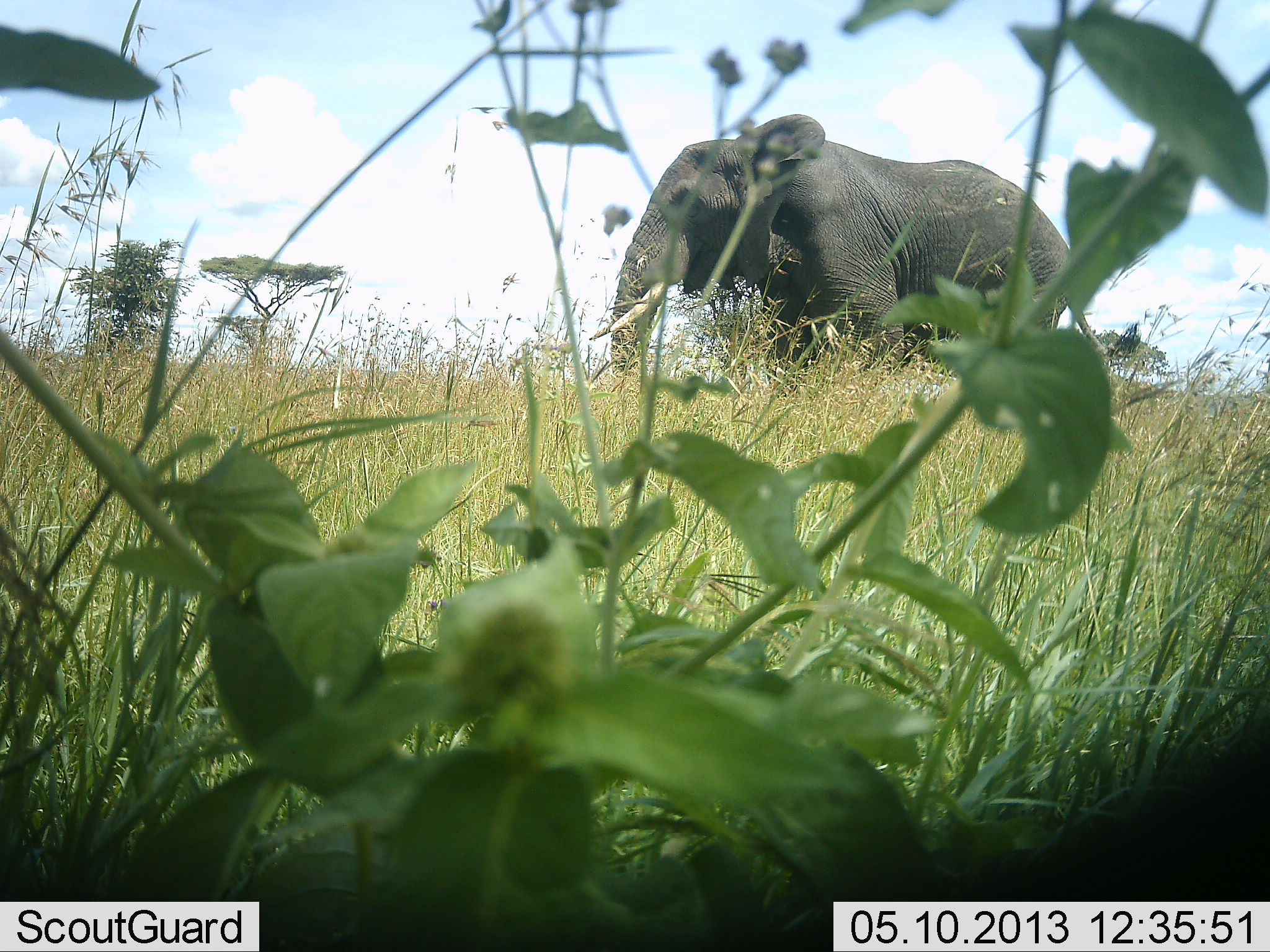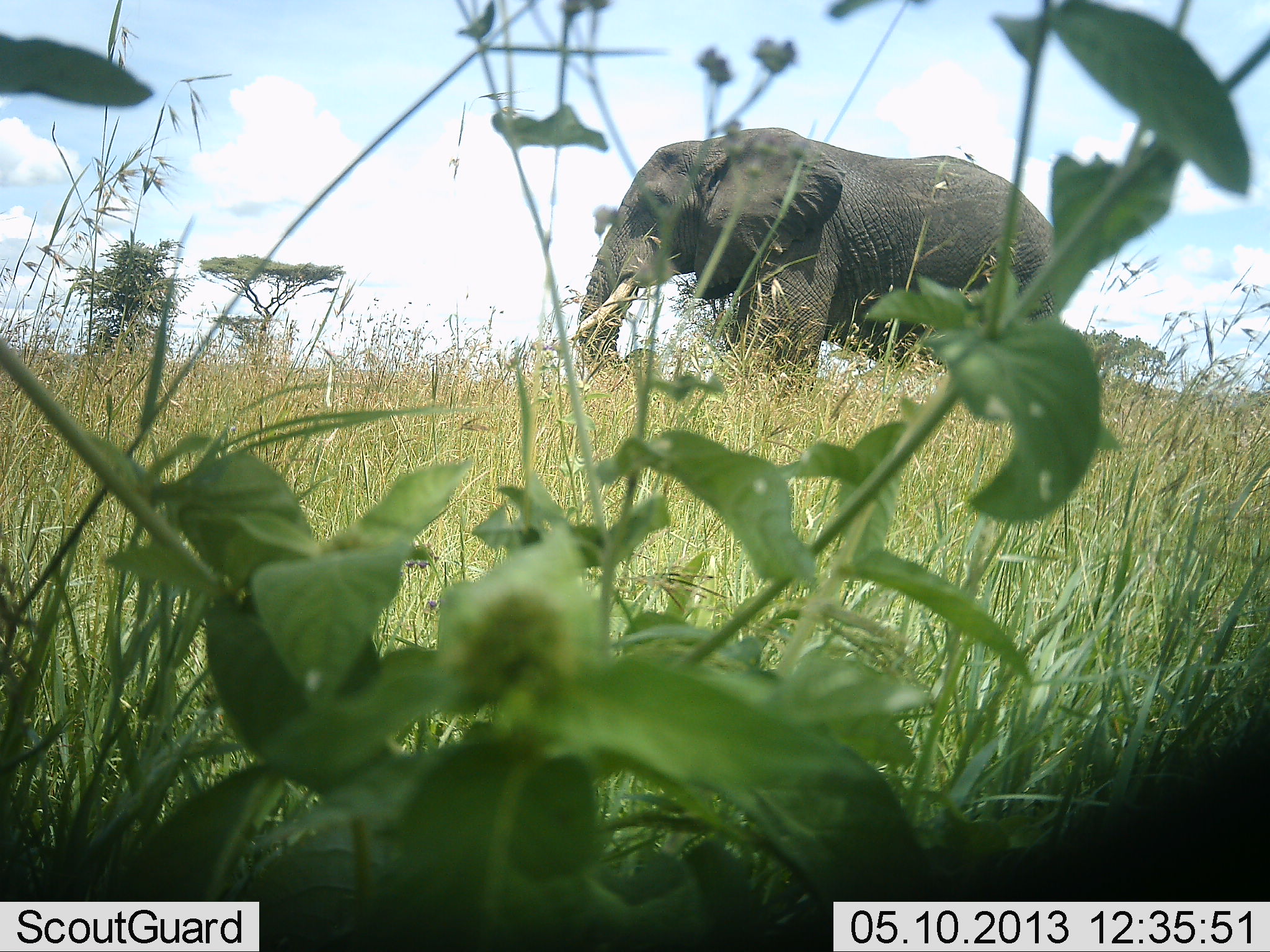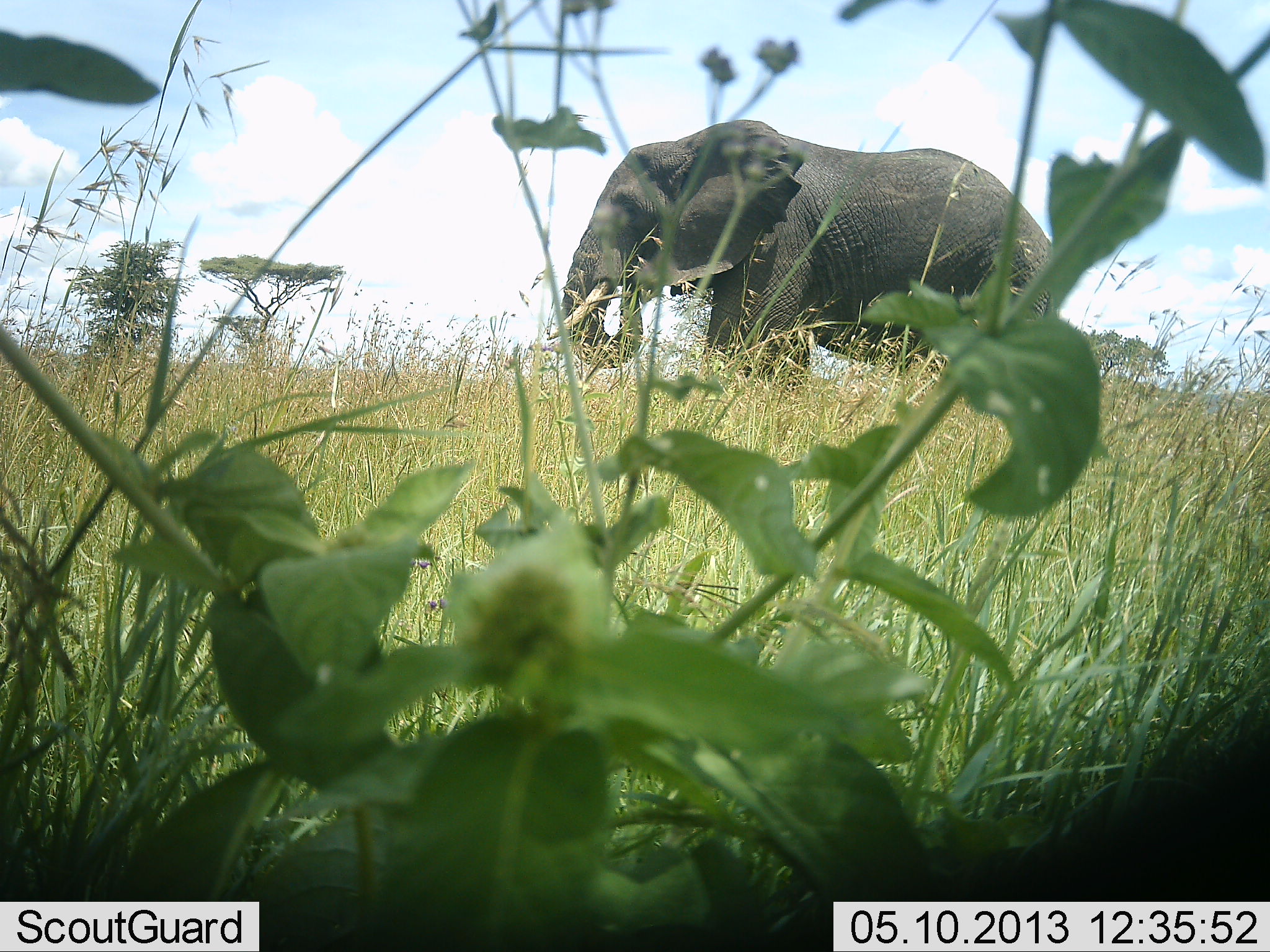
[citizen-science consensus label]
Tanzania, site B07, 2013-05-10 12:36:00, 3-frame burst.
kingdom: Animalia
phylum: Chordata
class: Mammalia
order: Proboscidea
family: Elephantidae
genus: Loxodonta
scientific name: Loxodonta africana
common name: african bush elephant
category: elephant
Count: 1.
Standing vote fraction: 36%.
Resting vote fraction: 2%.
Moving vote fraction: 48%.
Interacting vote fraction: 2%.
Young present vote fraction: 0%.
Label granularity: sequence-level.